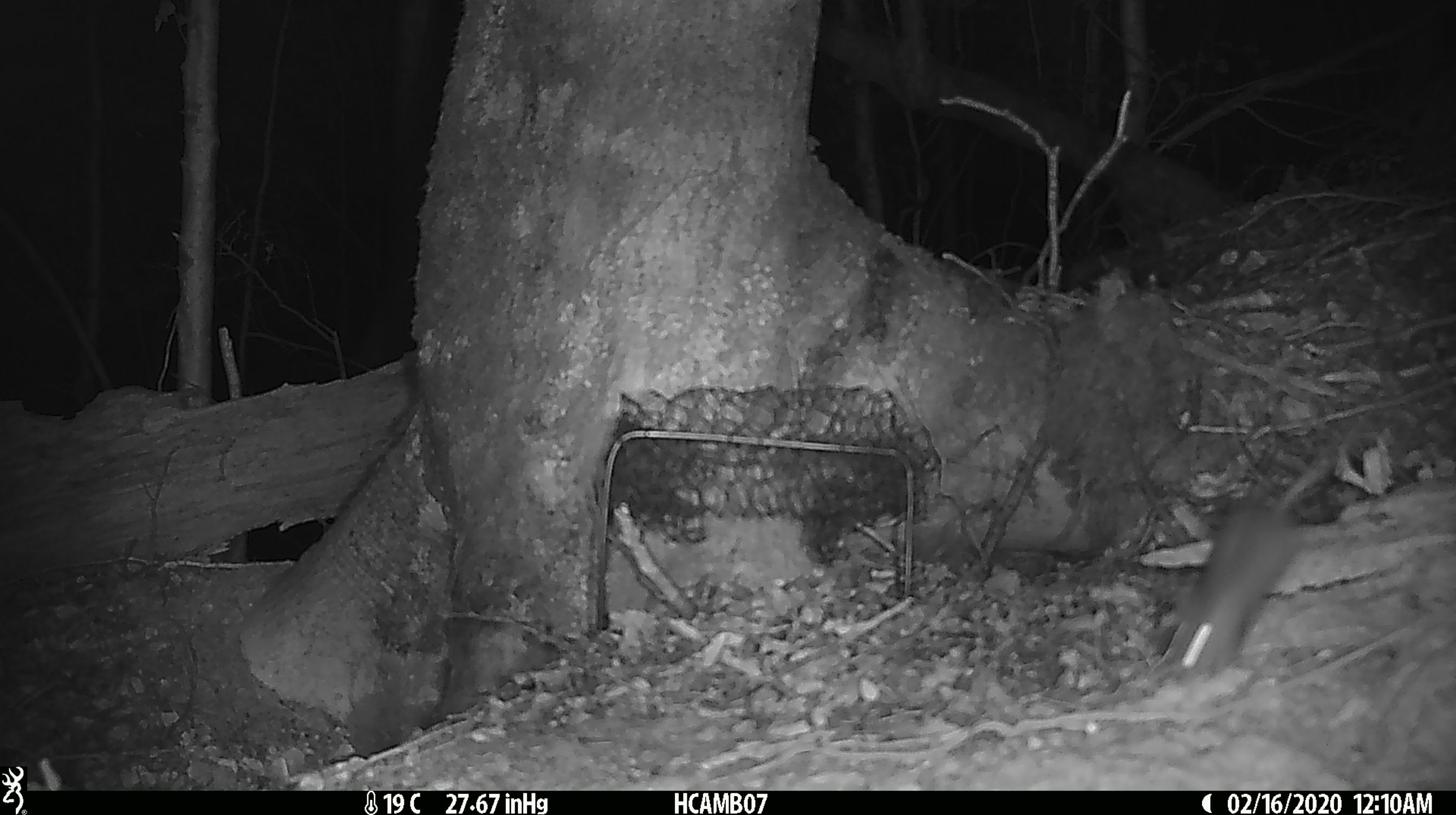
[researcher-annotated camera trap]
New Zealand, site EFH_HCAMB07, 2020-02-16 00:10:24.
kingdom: Animalia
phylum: Chordata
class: Mammalia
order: Rodentia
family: Muridae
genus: Mus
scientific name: Mus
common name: mouse